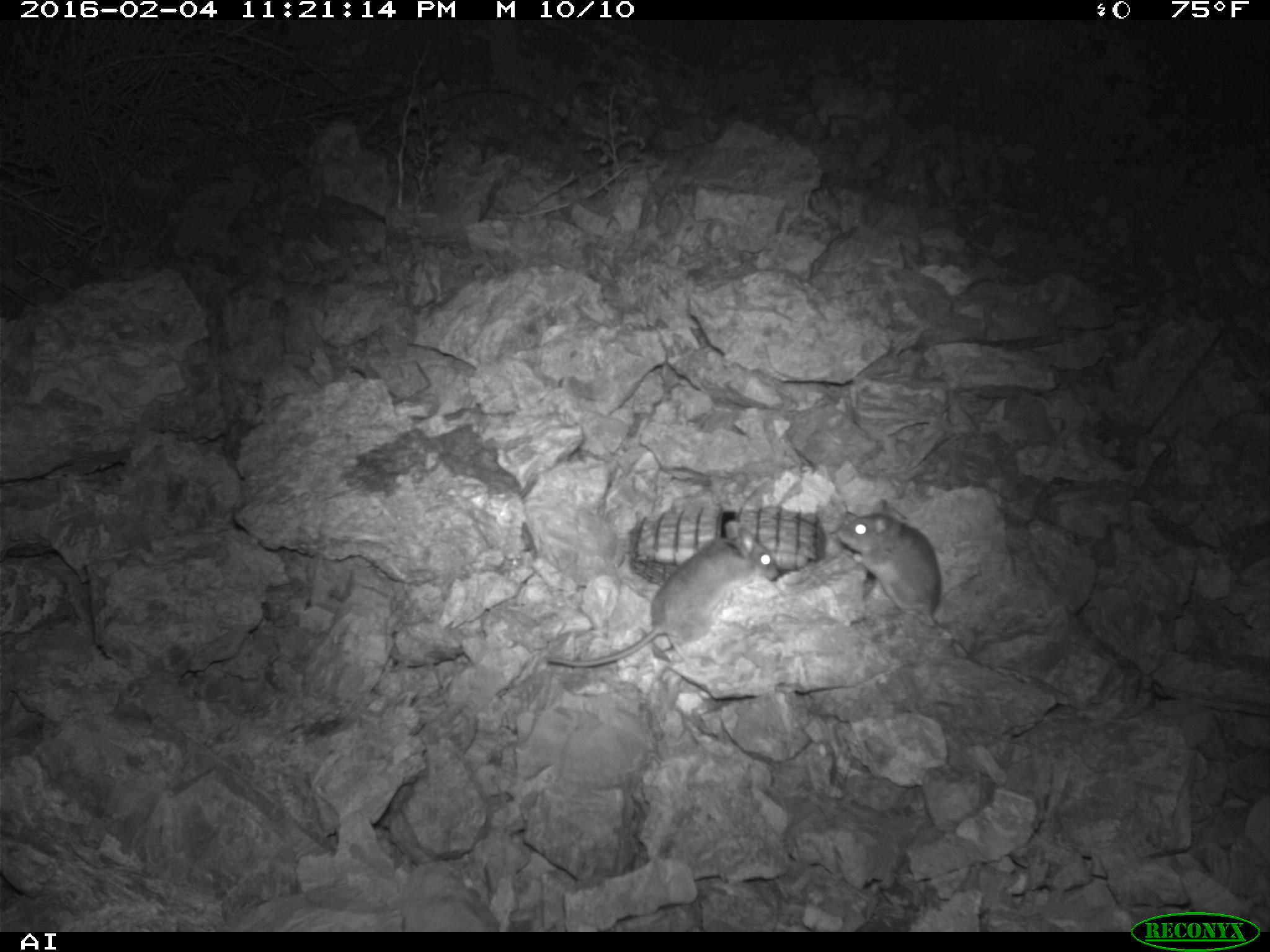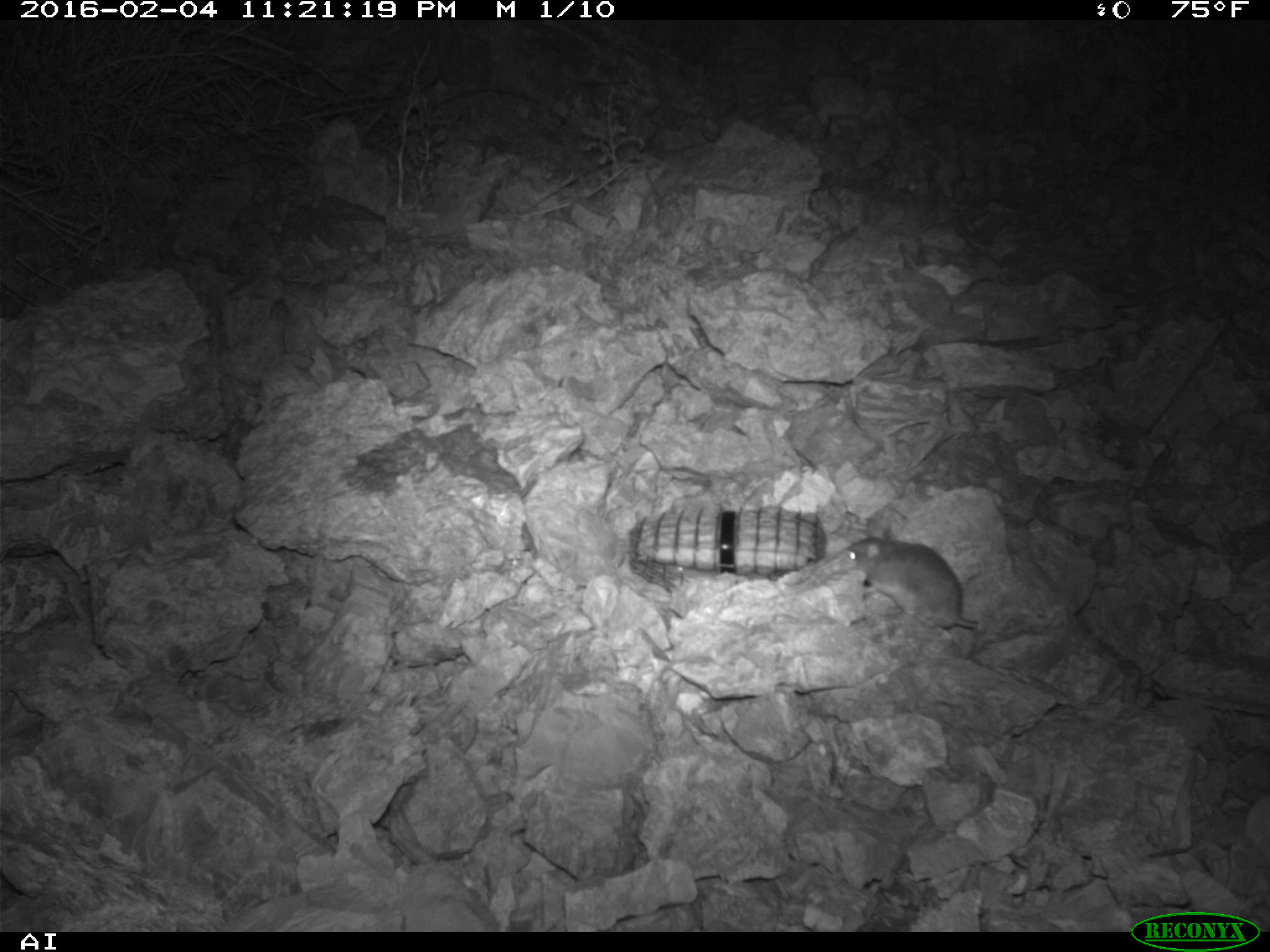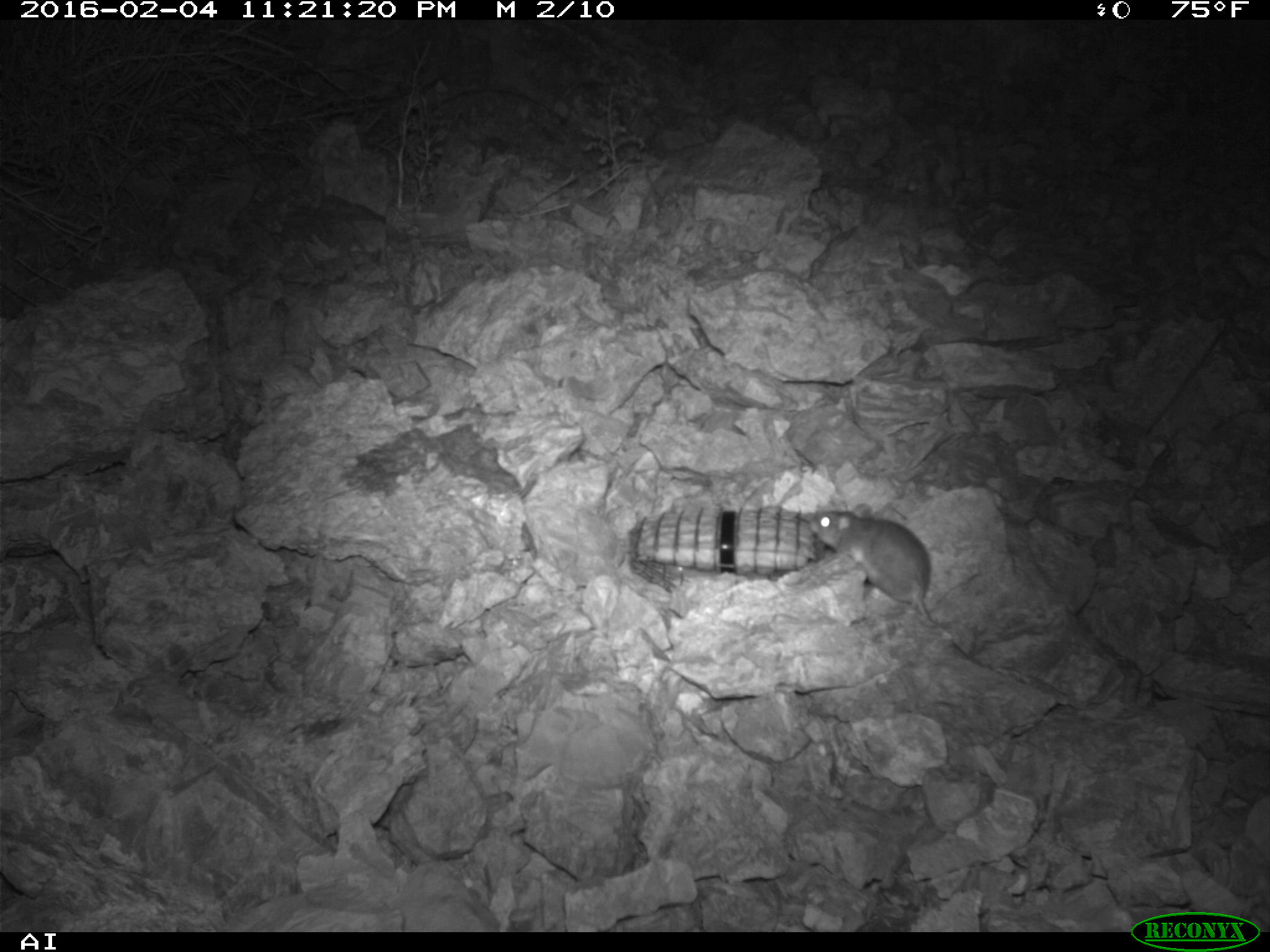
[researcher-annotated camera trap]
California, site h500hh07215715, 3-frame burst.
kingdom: Animalia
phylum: Chordata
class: Mammalia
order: Rodentia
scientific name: Rodentia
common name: rodent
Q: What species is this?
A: Rodent (Rodentia).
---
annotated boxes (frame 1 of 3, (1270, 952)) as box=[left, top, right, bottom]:
rodent: box=[545, 520, 779, 667]; box=[832, 499, 942, 623]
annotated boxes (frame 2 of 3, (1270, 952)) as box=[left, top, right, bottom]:
rodent: box=[845, 527, 979, 628]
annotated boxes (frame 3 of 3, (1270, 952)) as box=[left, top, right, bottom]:
rodent: box=[805, 506, 1000, 671]